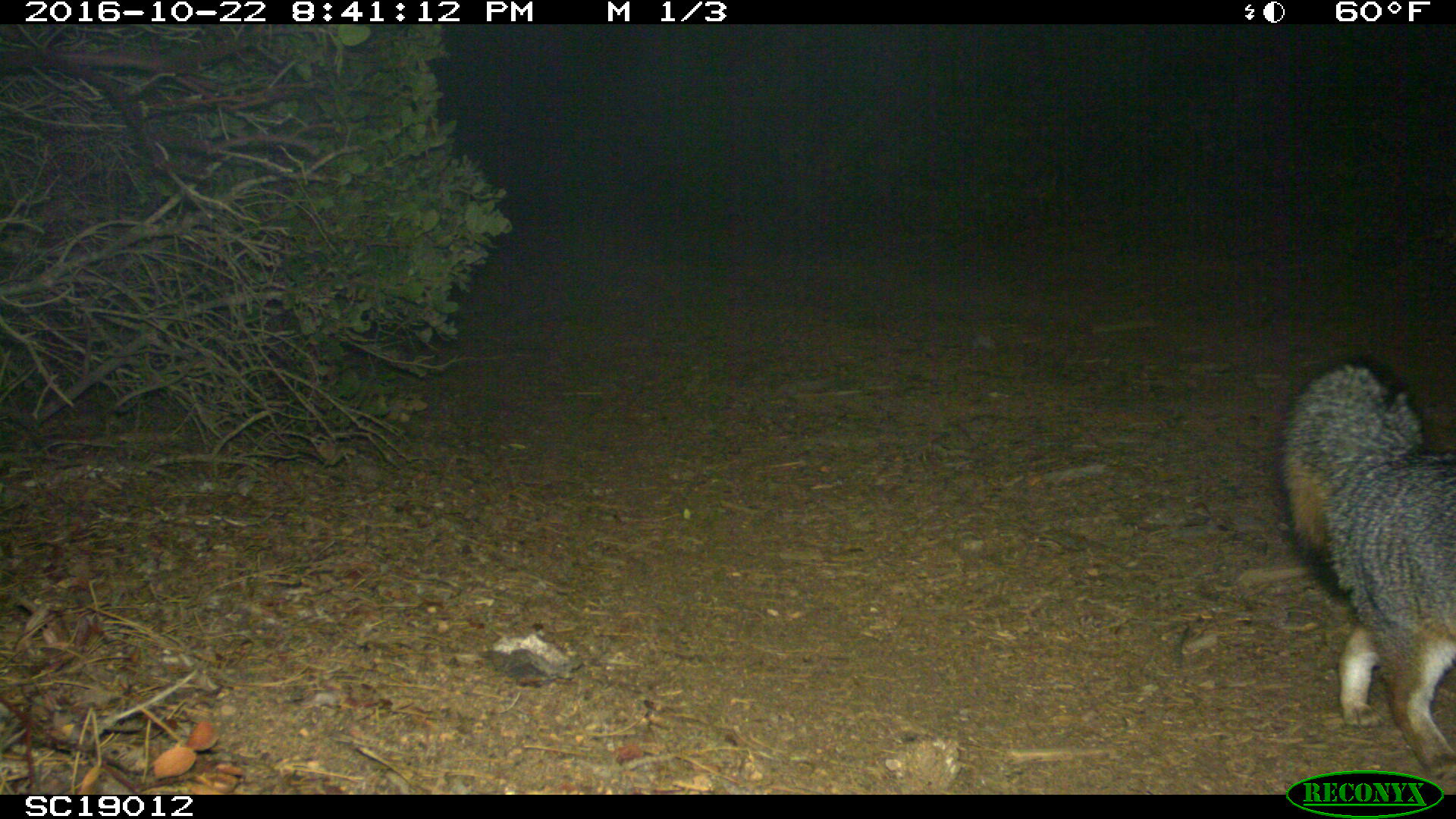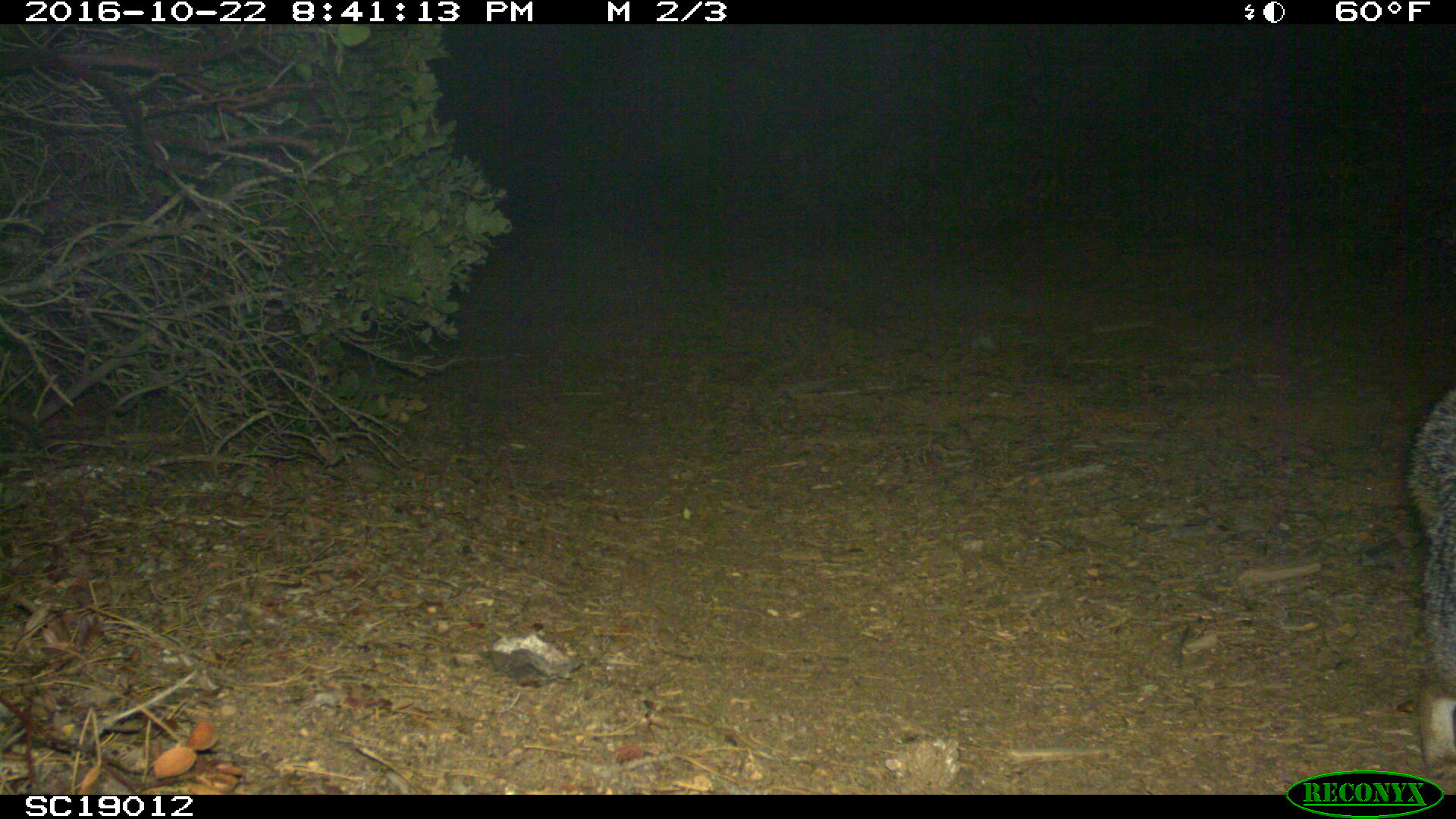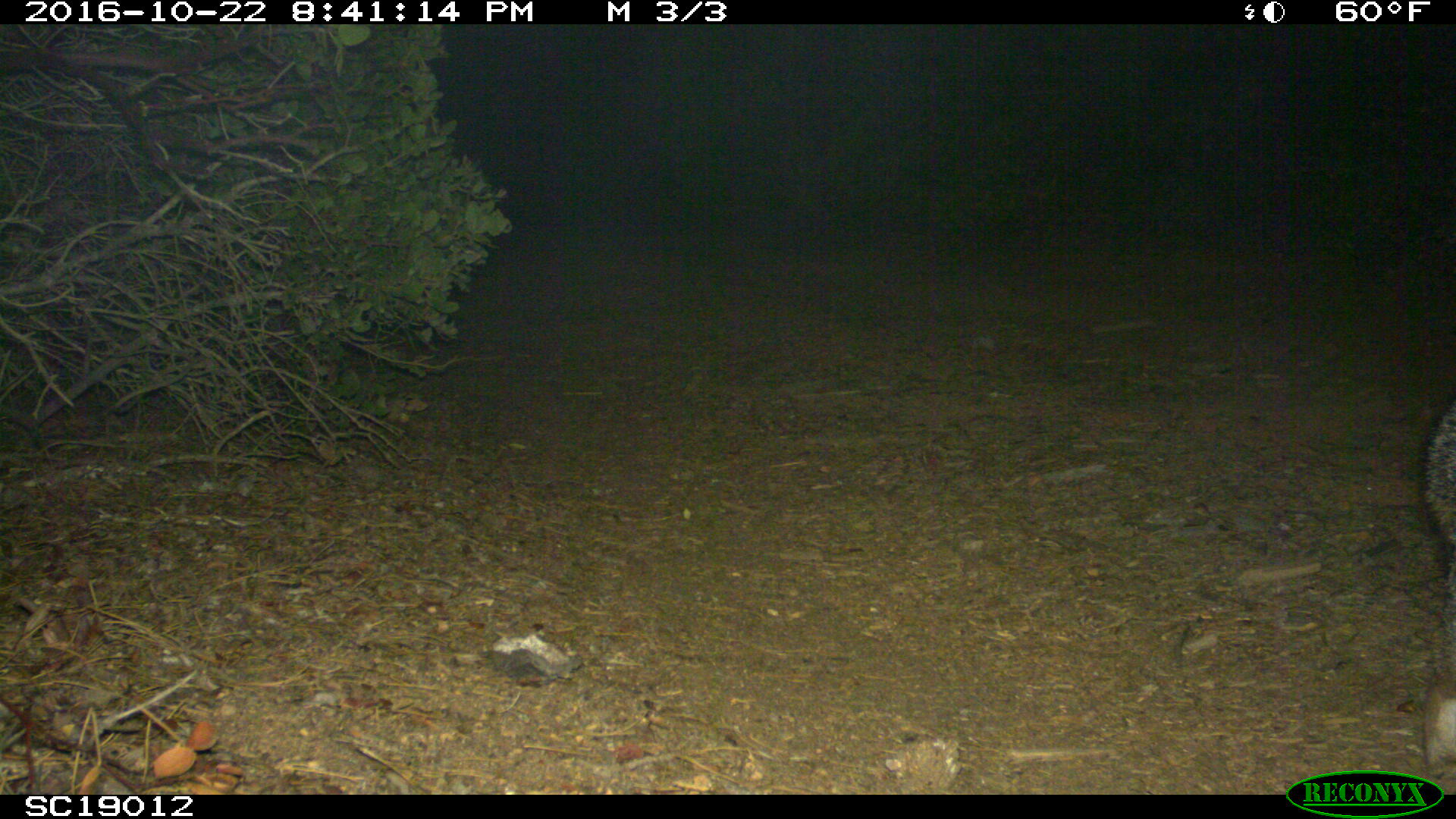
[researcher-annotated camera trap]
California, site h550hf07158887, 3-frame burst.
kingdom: Animalia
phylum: Chordata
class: Mammalia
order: Carnivora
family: Canidae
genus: Urocyon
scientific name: Urocyon littoralis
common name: island fox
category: fox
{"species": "fox (island fox) (Urocyon littoralis)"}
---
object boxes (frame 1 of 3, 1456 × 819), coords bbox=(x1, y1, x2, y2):
fox: bbox=(1281, 362, 1455, 786)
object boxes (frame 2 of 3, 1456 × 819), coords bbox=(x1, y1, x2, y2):
fox: bbox=(1405, 382, 1455, 783)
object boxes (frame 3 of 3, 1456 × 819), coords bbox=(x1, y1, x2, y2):
fox: bbox=(1419, 399, 1455, 764)